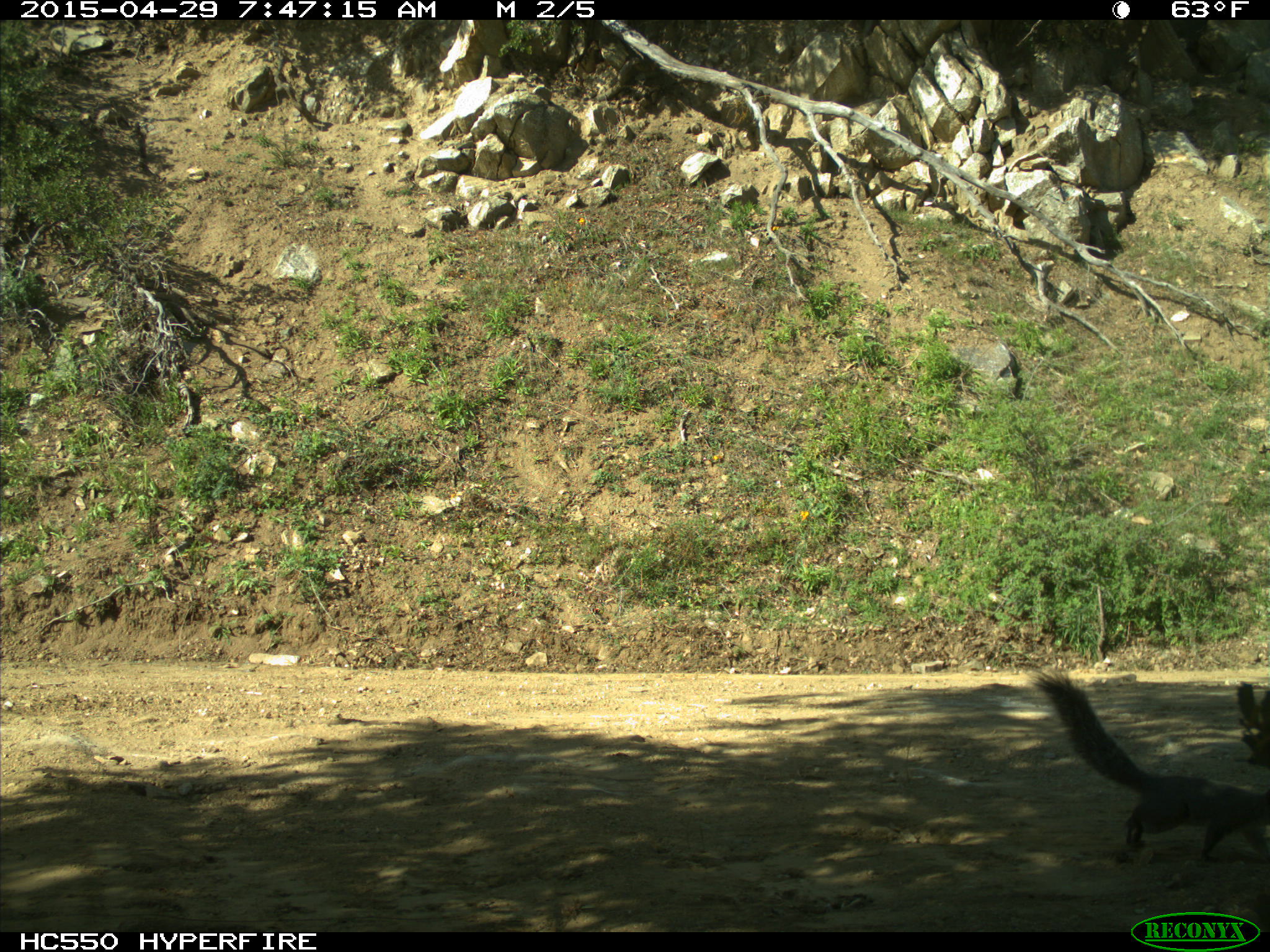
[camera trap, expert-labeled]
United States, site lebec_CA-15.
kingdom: Animalia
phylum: Chordata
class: Mammalia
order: Rodentia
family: Sciuridae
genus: Sciurus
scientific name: Sciurus carolinensis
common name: eastern gray squirrel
Sciurus carolinensis (eastern gray squirrel).